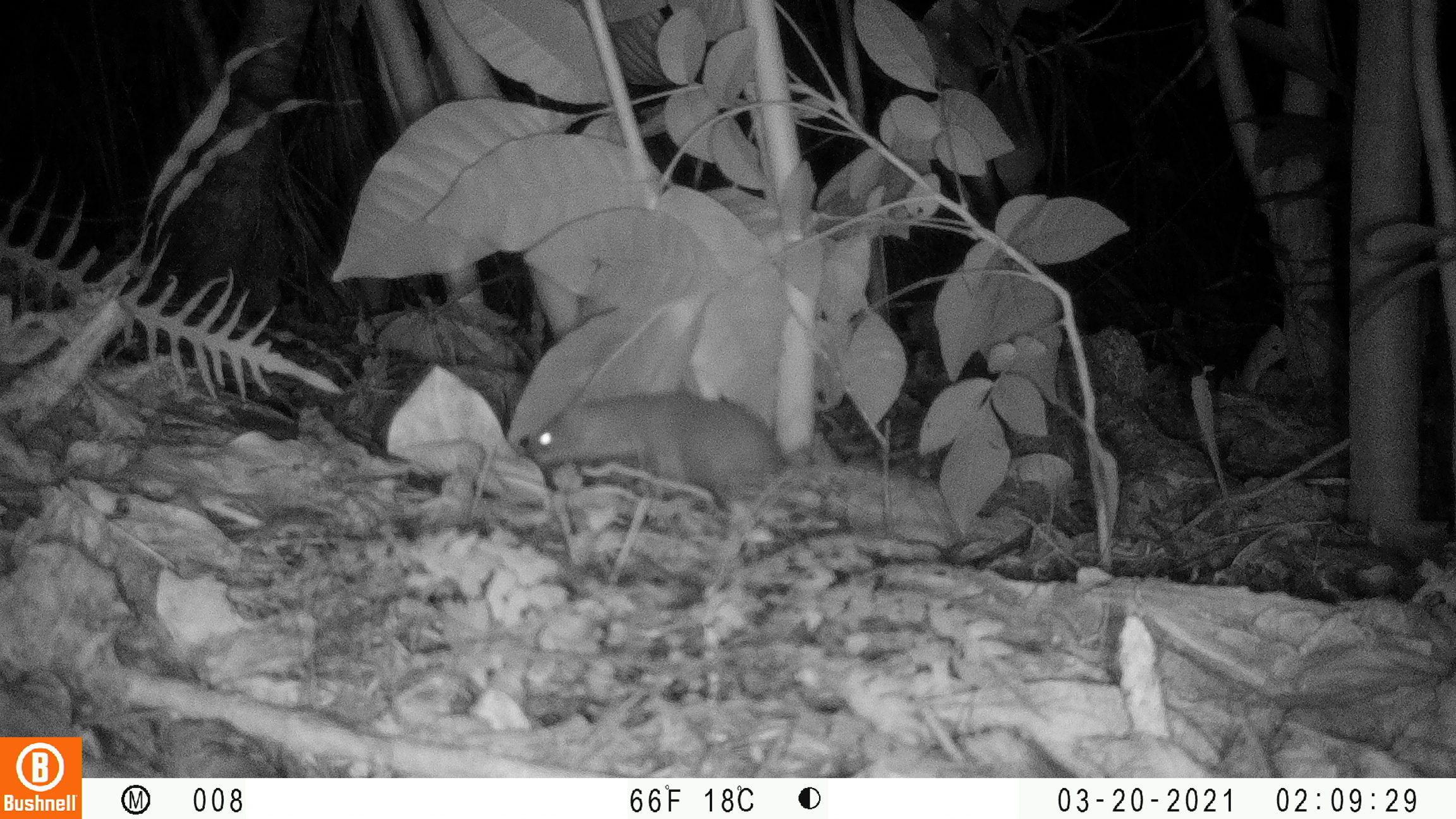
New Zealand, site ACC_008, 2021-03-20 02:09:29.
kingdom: Animalia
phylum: Chordata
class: Mammalia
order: Carnivora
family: Mustelidae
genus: Mustela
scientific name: Mustela erminea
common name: stoat